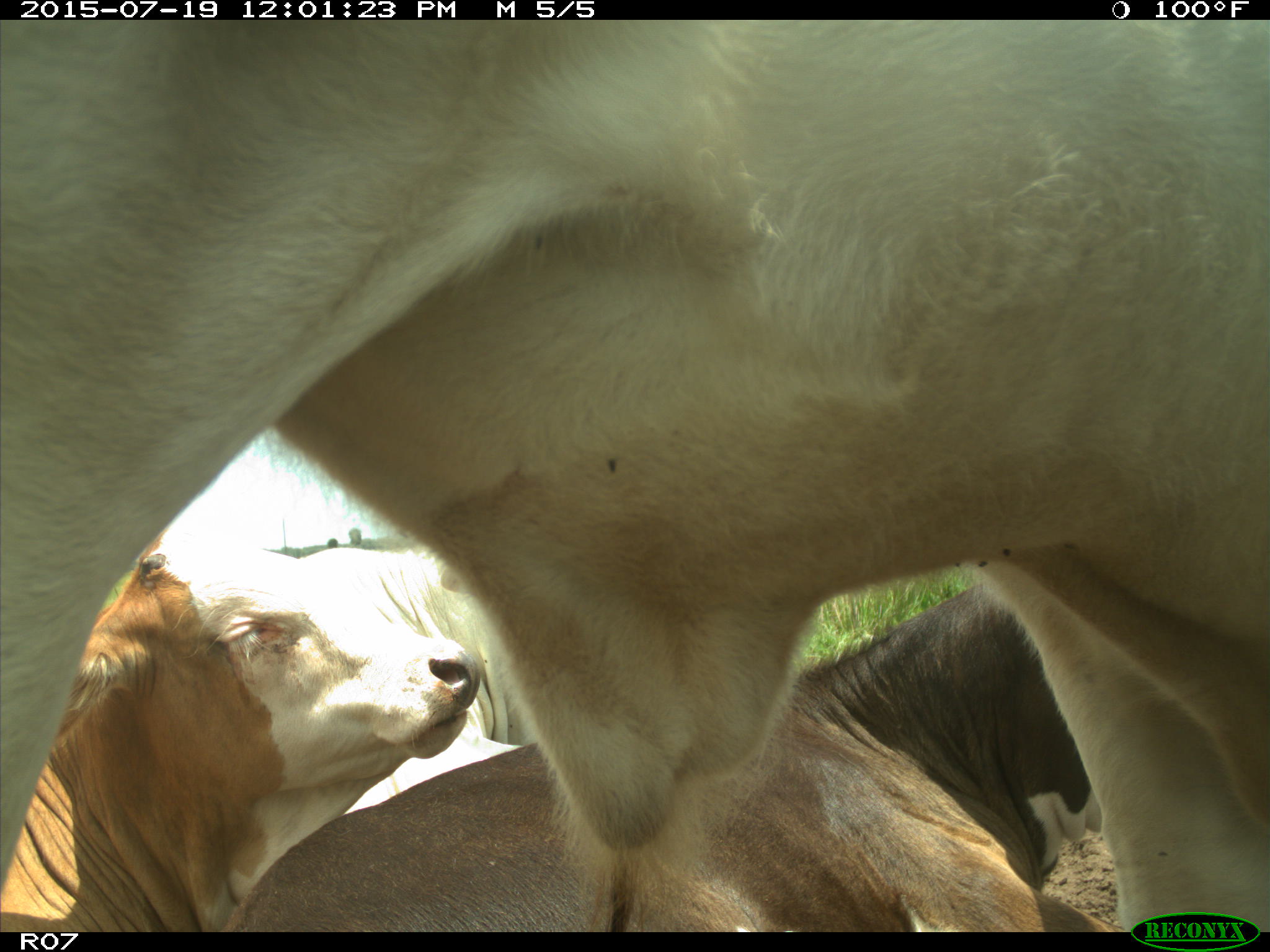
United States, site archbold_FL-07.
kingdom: Animalia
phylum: Chordata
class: Mammalia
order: Artiodactyla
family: Bovidae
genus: Bos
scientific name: Bos taurus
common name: domestic cow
Bos taurus (domestic cow).